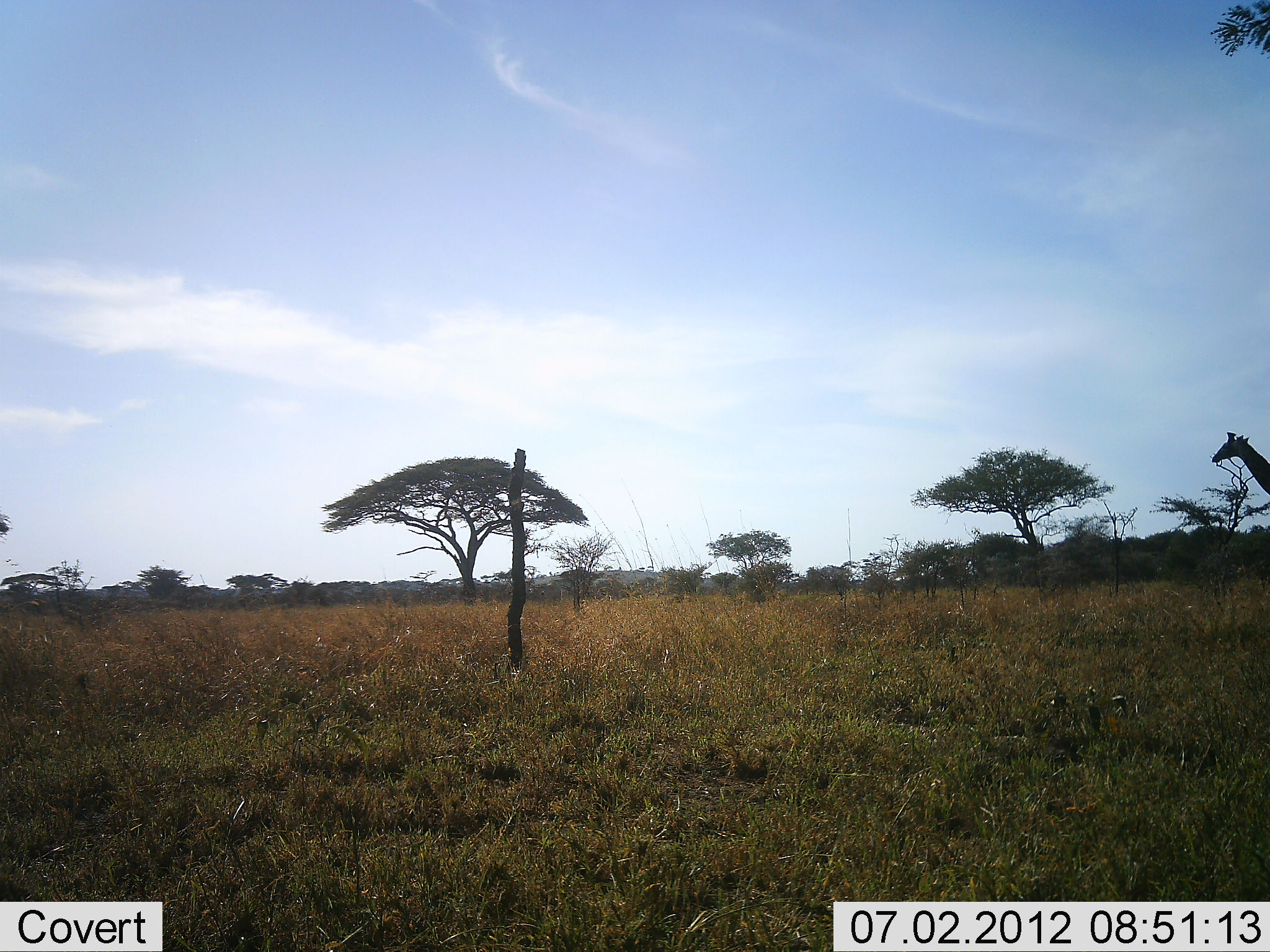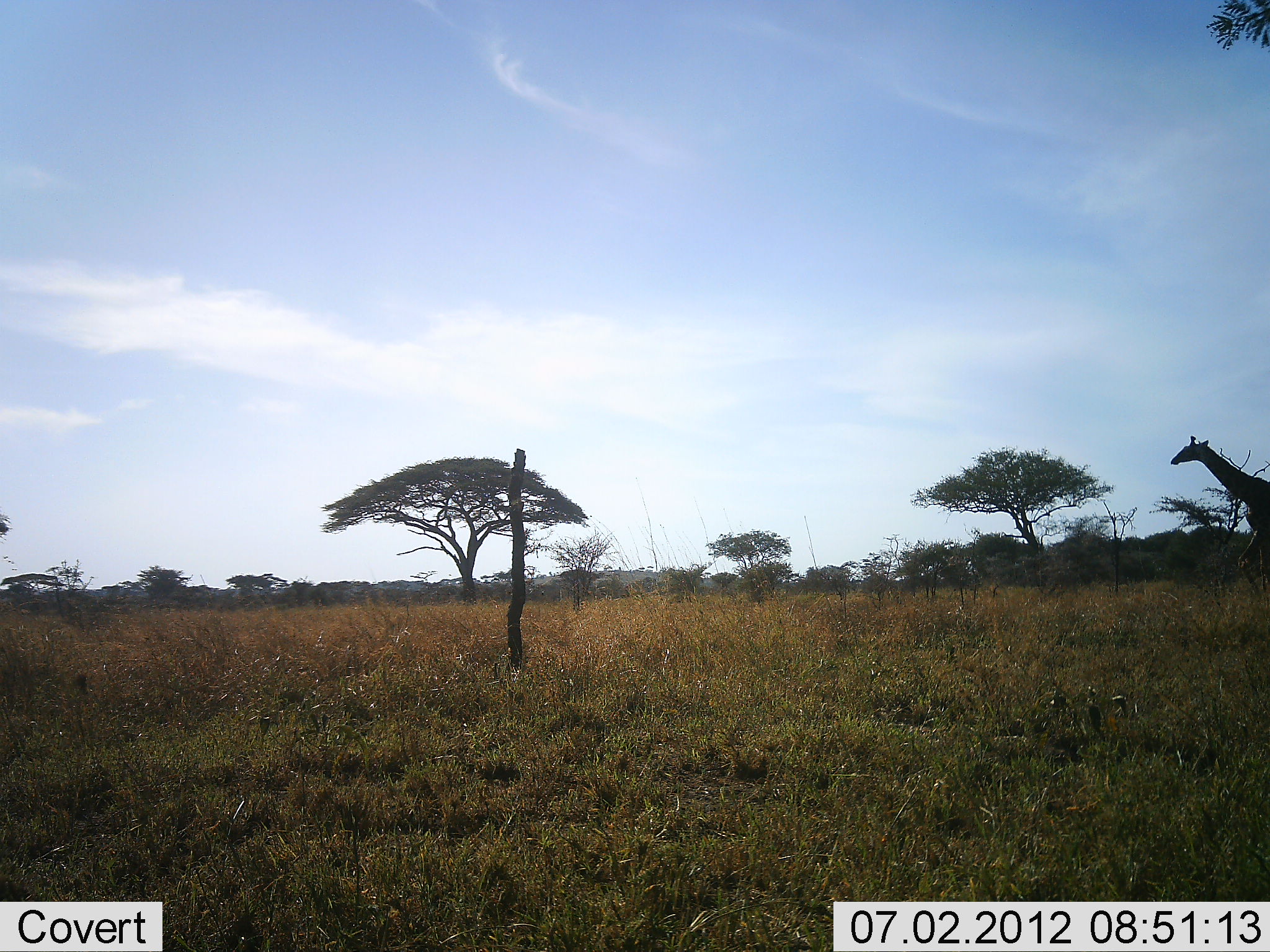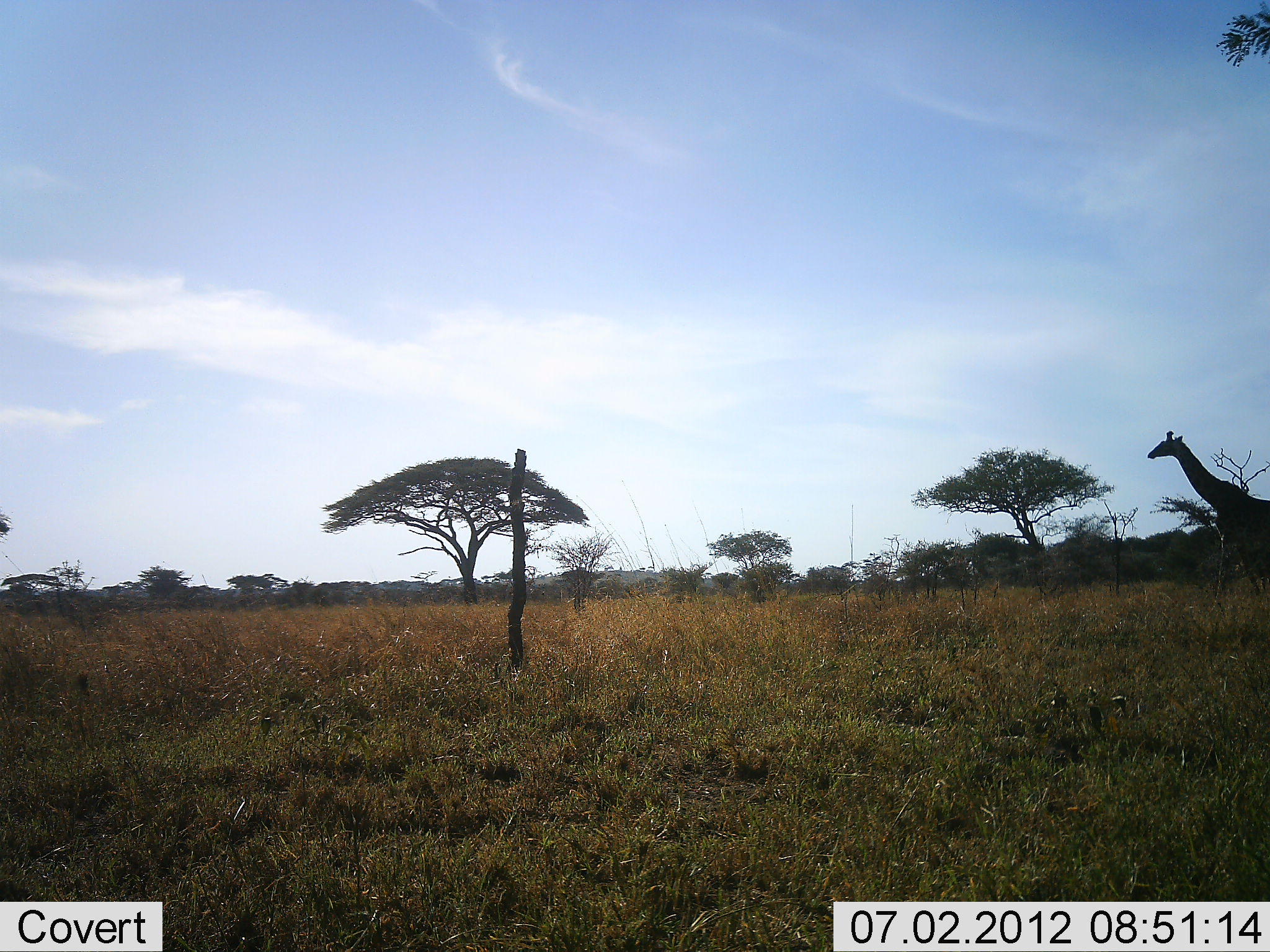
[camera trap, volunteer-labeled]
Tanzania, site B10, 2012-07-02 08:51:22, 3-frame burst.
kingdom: Animalia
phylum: Chordata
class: Mammalia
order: Artiodactyla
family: Giraffidae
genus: Giraffa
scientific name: Giraffa camelopardalis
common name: giraffe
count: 1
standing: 0%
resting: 0%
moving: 100%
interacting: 0%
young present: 0%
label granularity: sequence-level